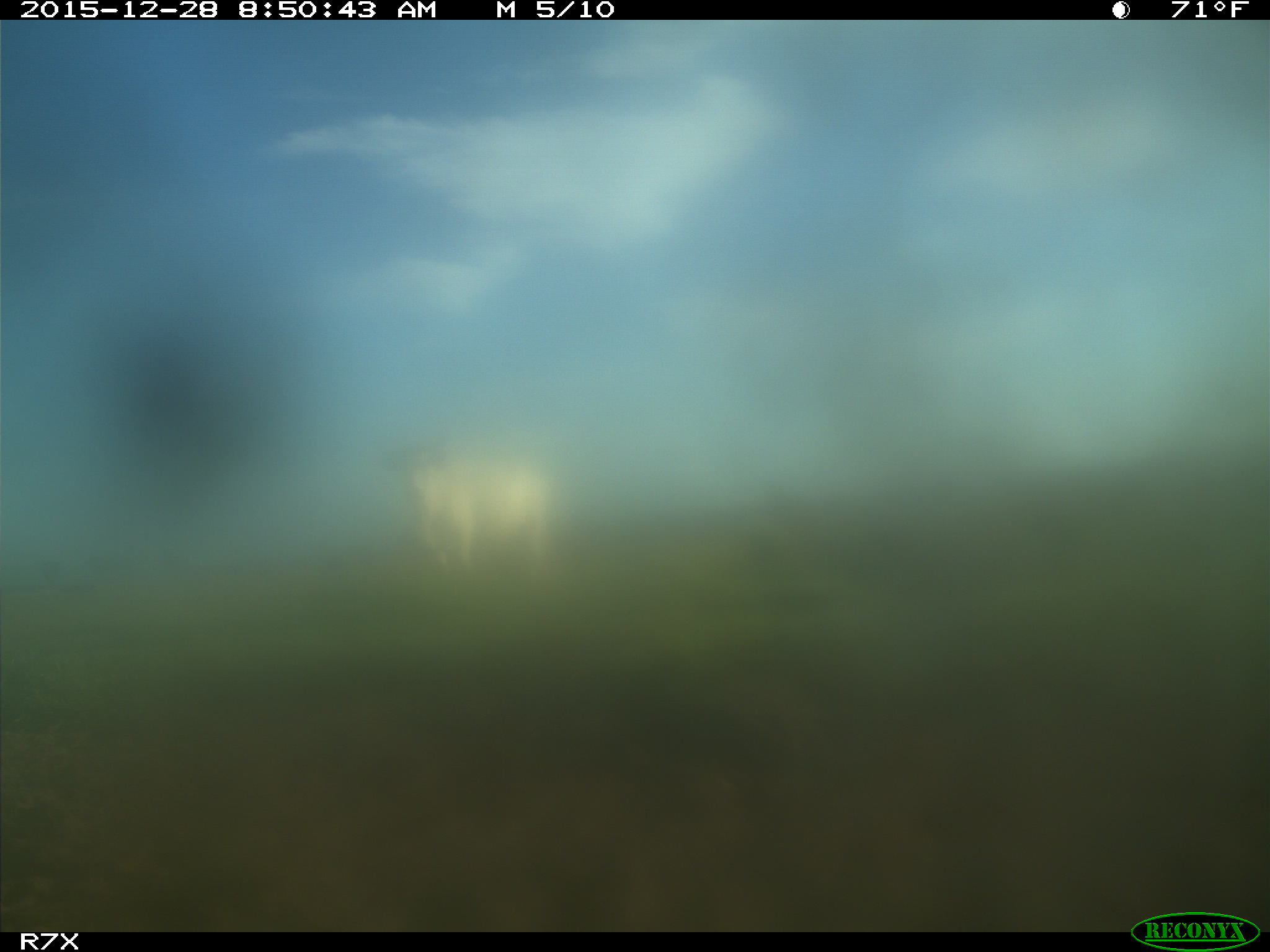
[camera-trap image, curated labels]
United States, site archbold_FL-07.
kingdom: Animalia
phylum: Chordata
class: Mammalia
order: Artiodactyla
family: Bovidae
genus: Bos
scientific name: Bos taurus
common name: domestic cow